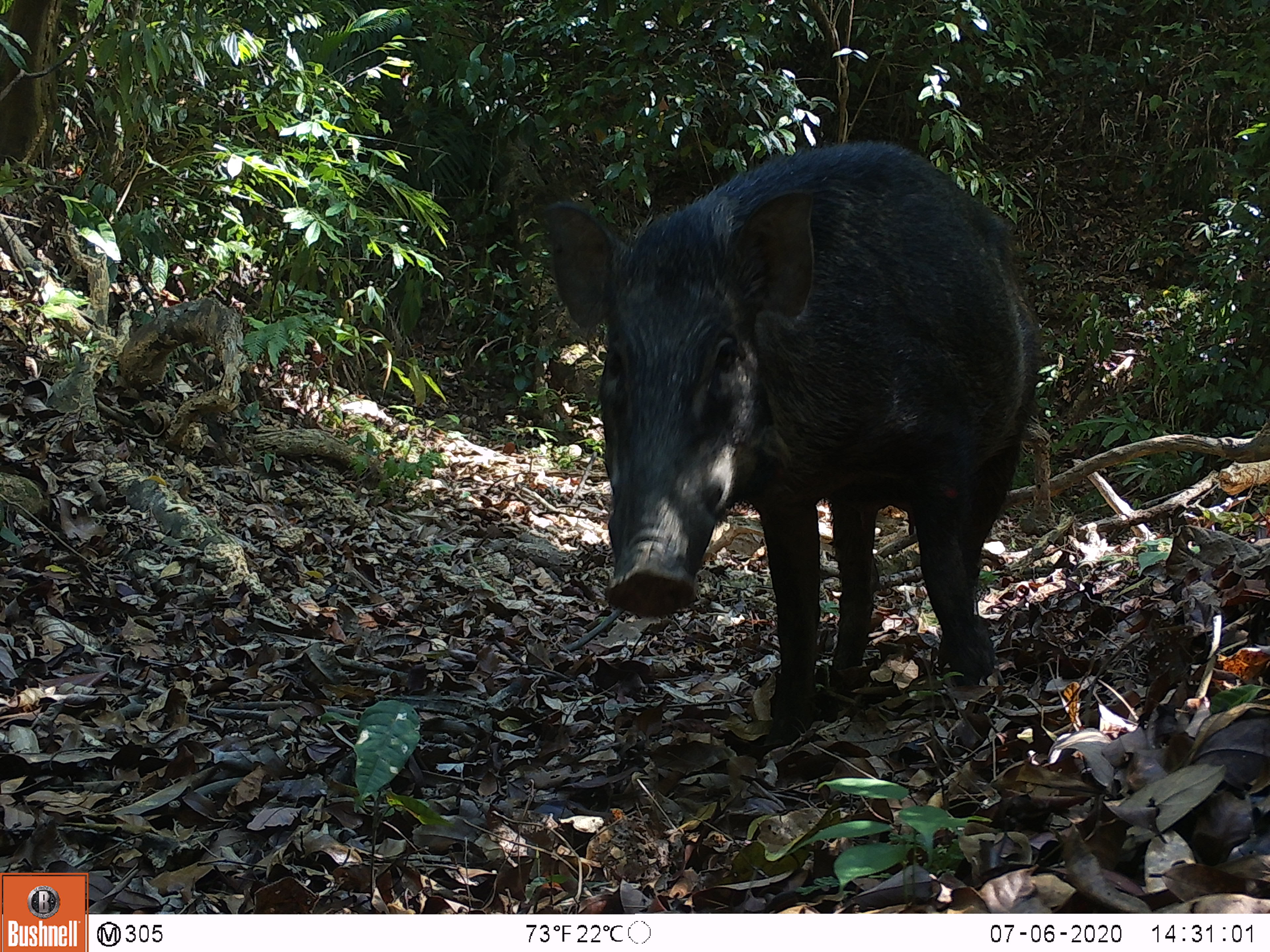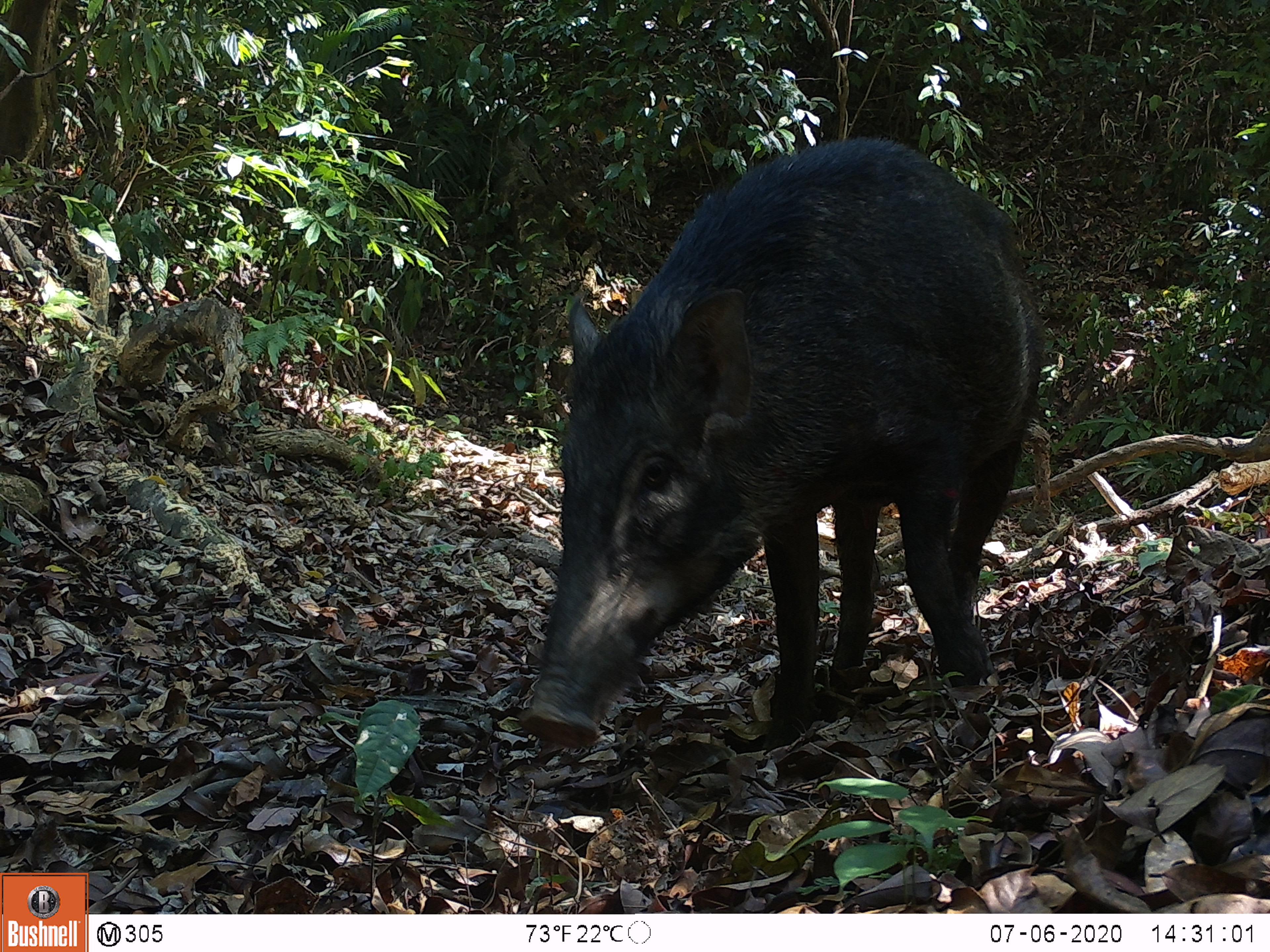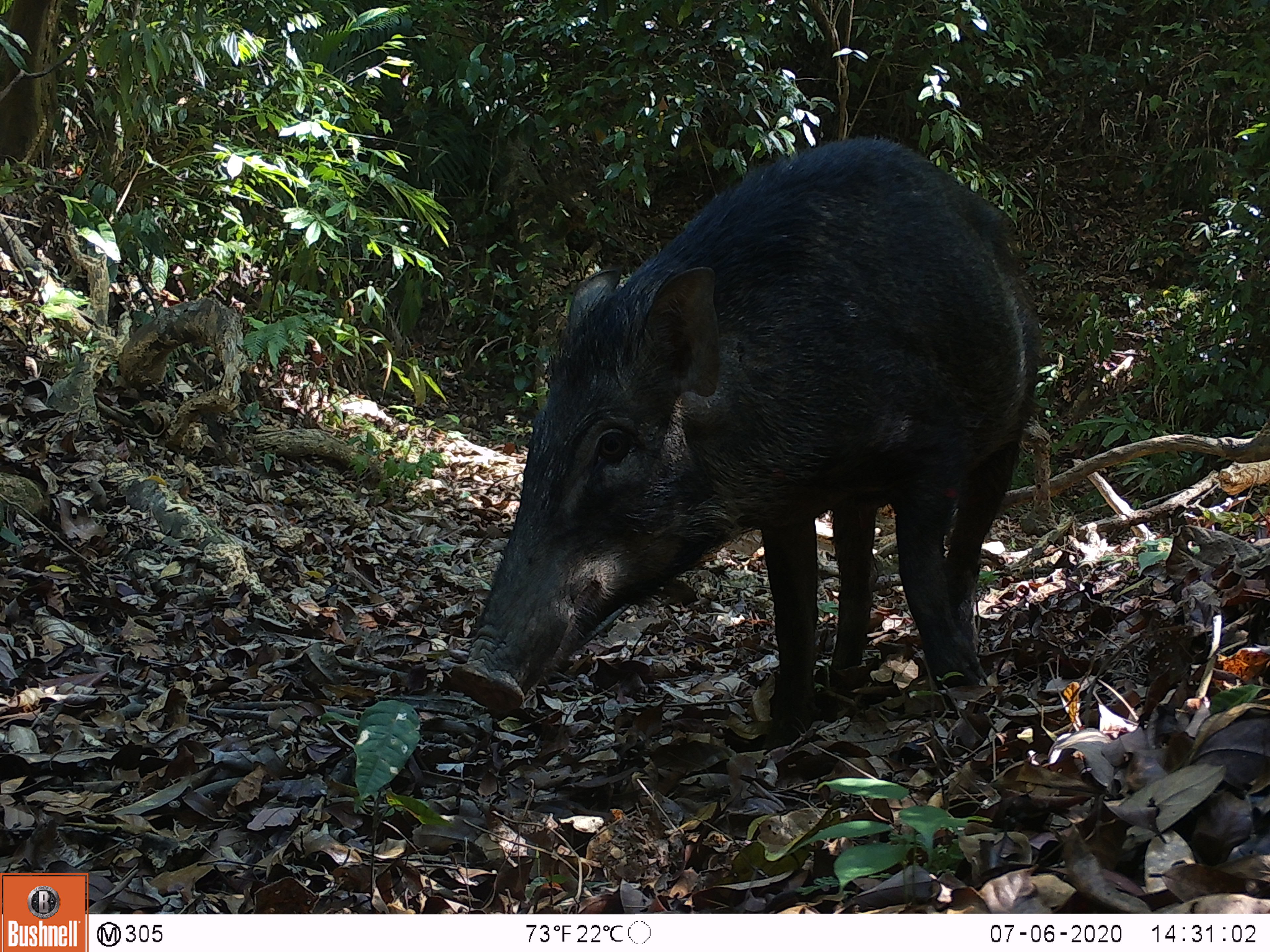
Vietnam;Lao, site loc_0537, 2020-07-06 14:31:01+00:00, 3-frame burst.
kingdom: Animalia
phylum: Chordata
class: Mammalia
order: Artiodactyla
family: Suidae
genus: Sus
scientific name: Sus scrofa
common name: eurasian wild pig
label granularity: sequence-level